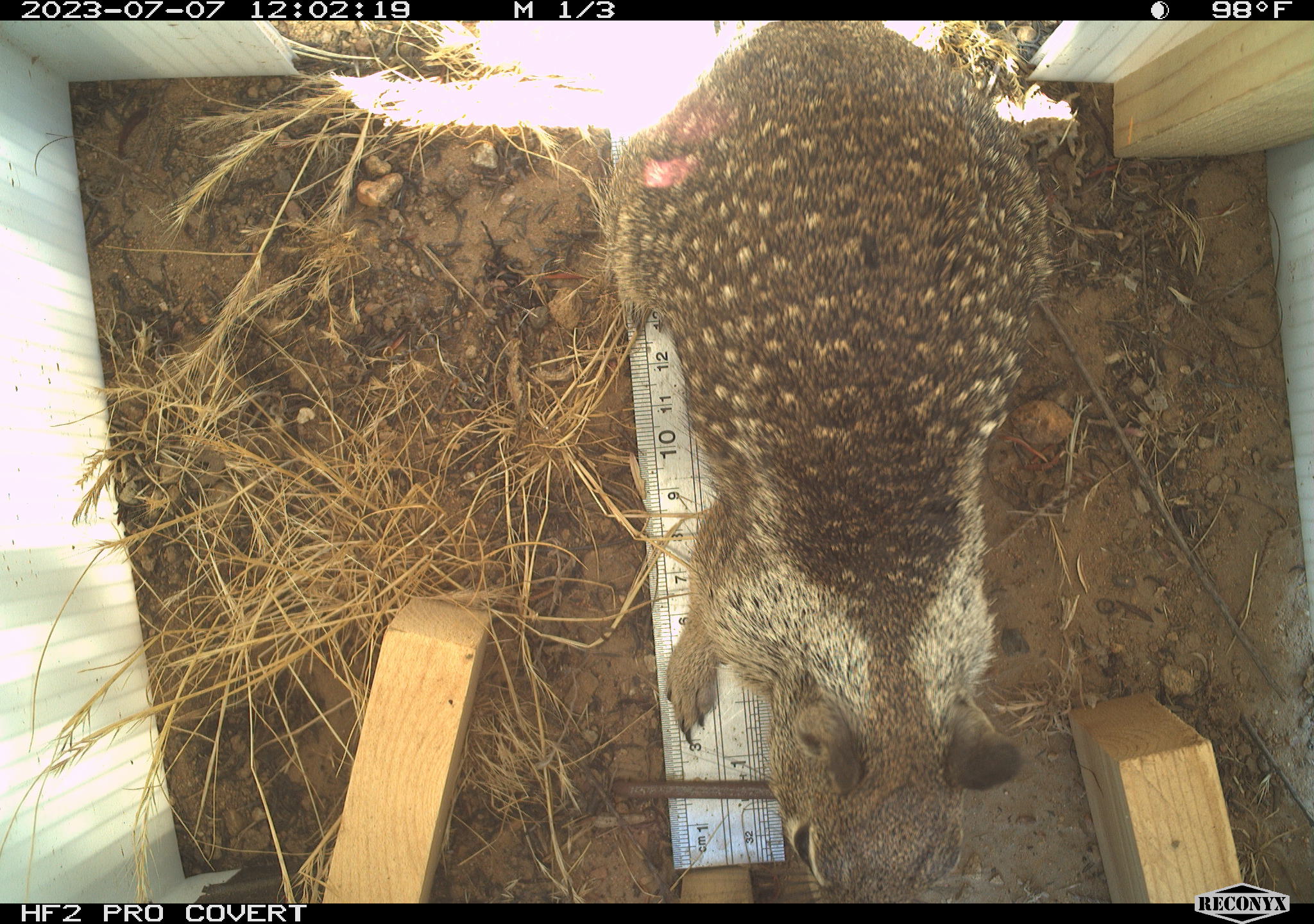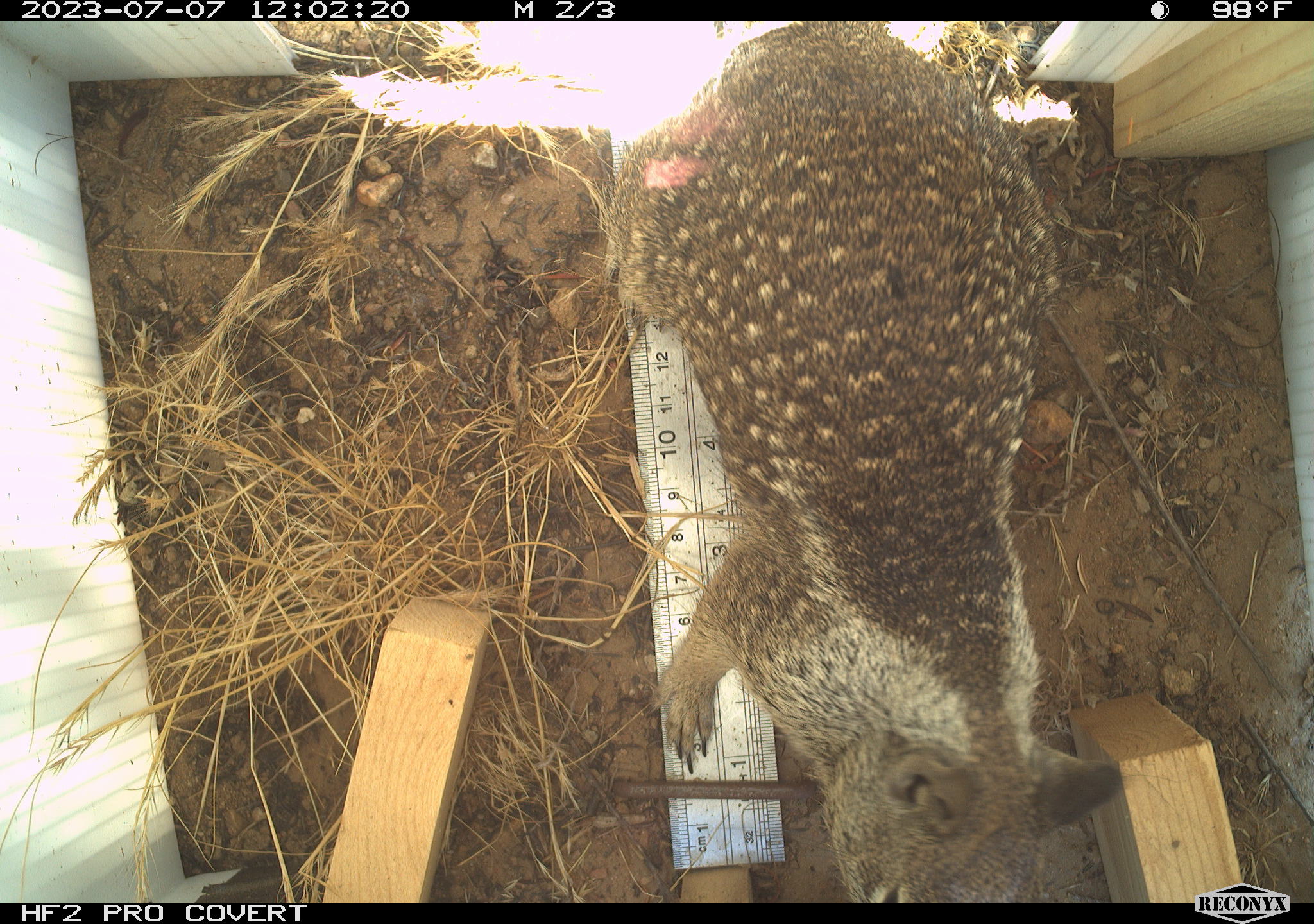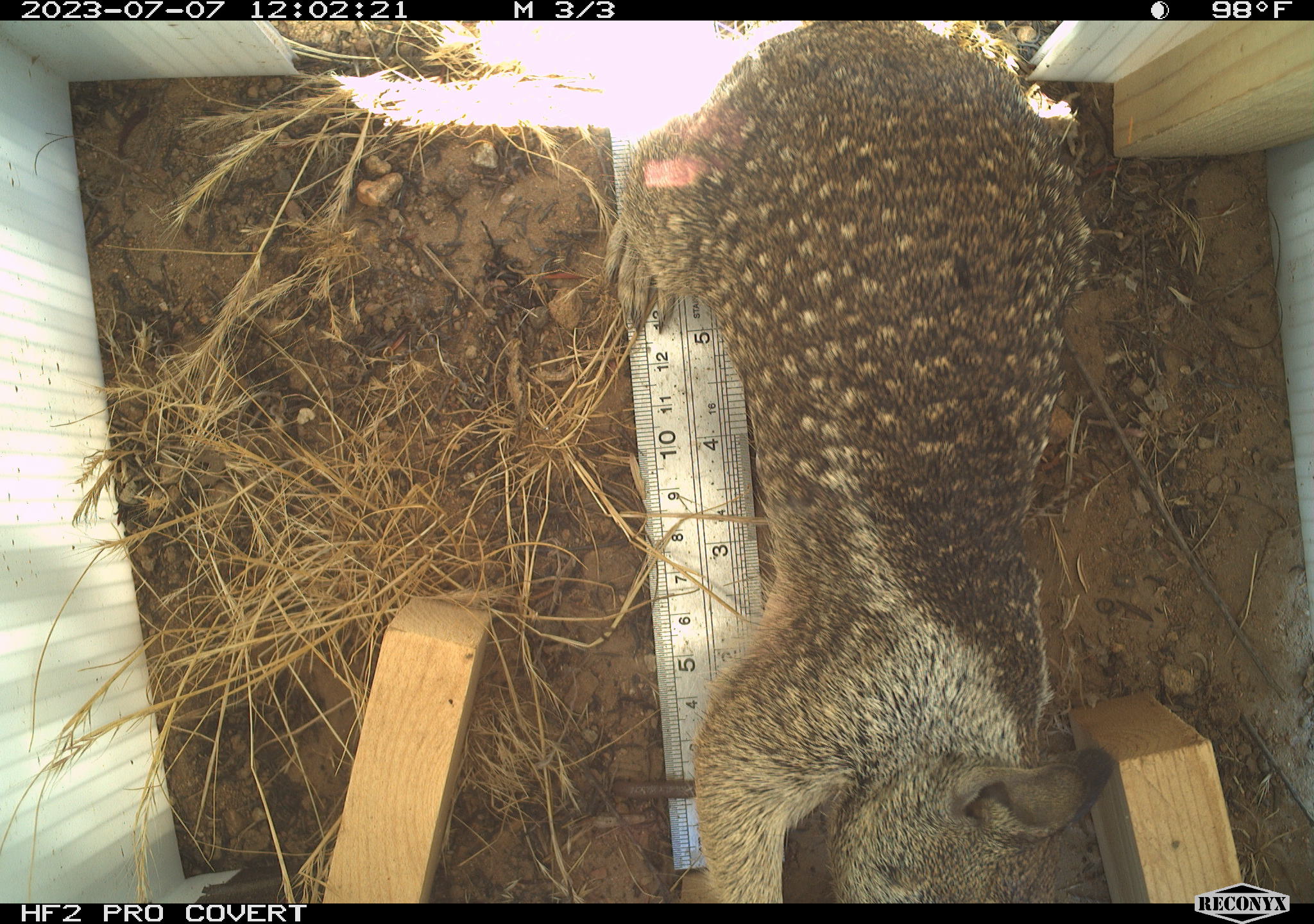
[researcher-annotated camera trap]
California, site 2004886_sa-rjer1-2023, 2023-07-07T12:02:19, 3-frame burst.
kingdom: Animalia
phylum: Chordata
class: Mammalia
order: Rodentia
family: Sciuridae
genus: Otospermophilus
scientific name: Otospermophilus beecheyi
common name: california ground squirrel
California ground squirrel (Otospermophilus beecheyi).